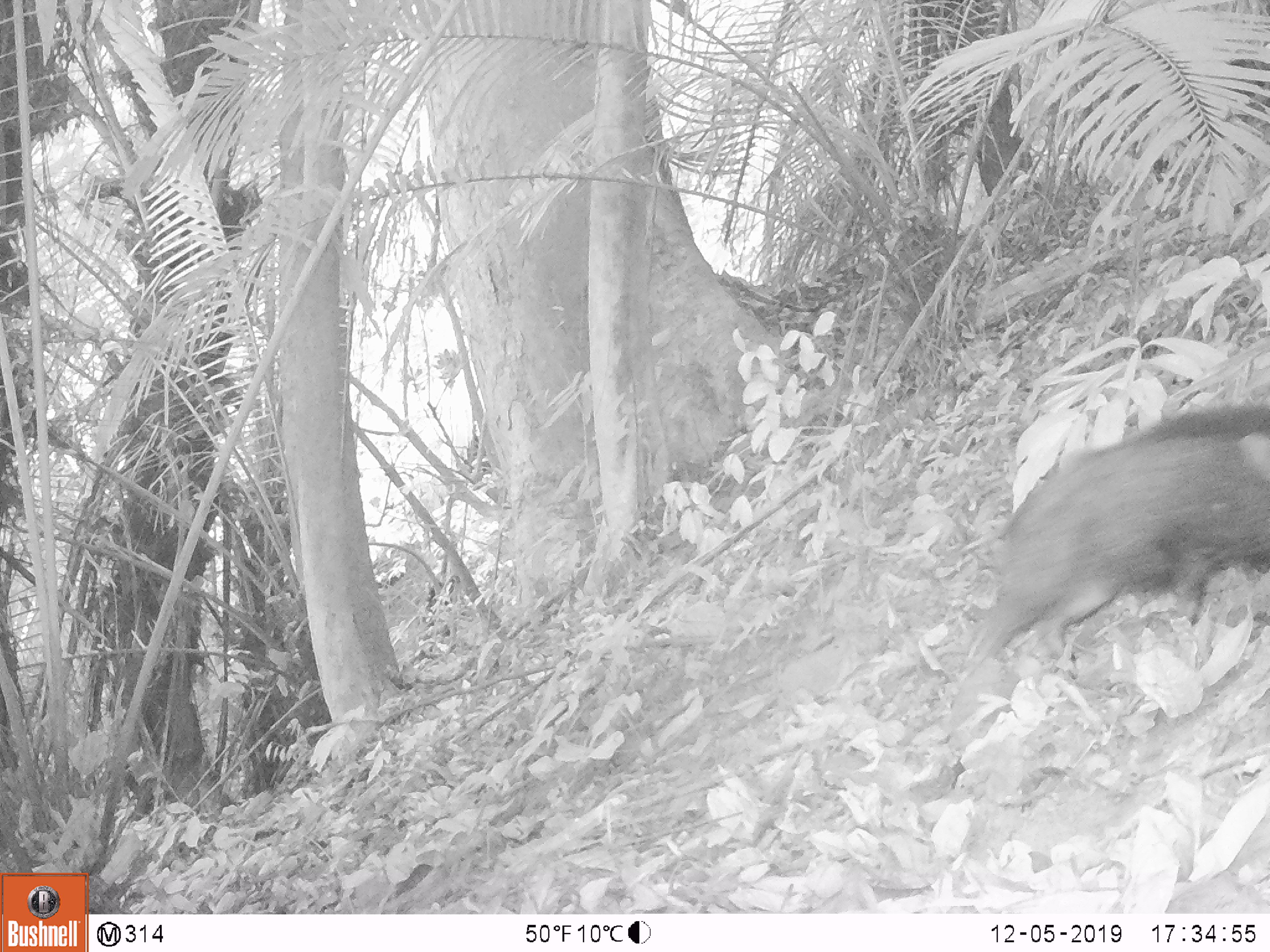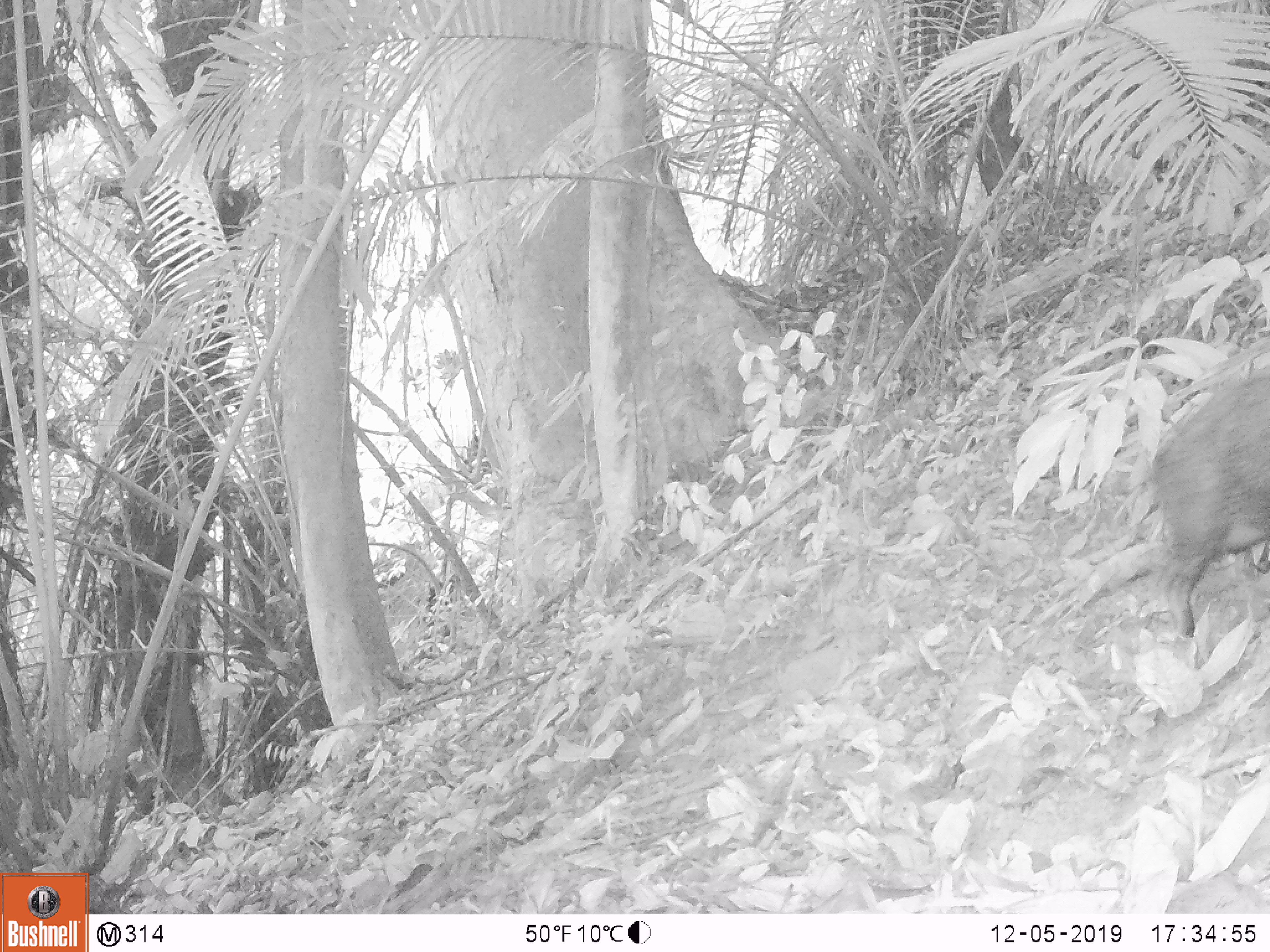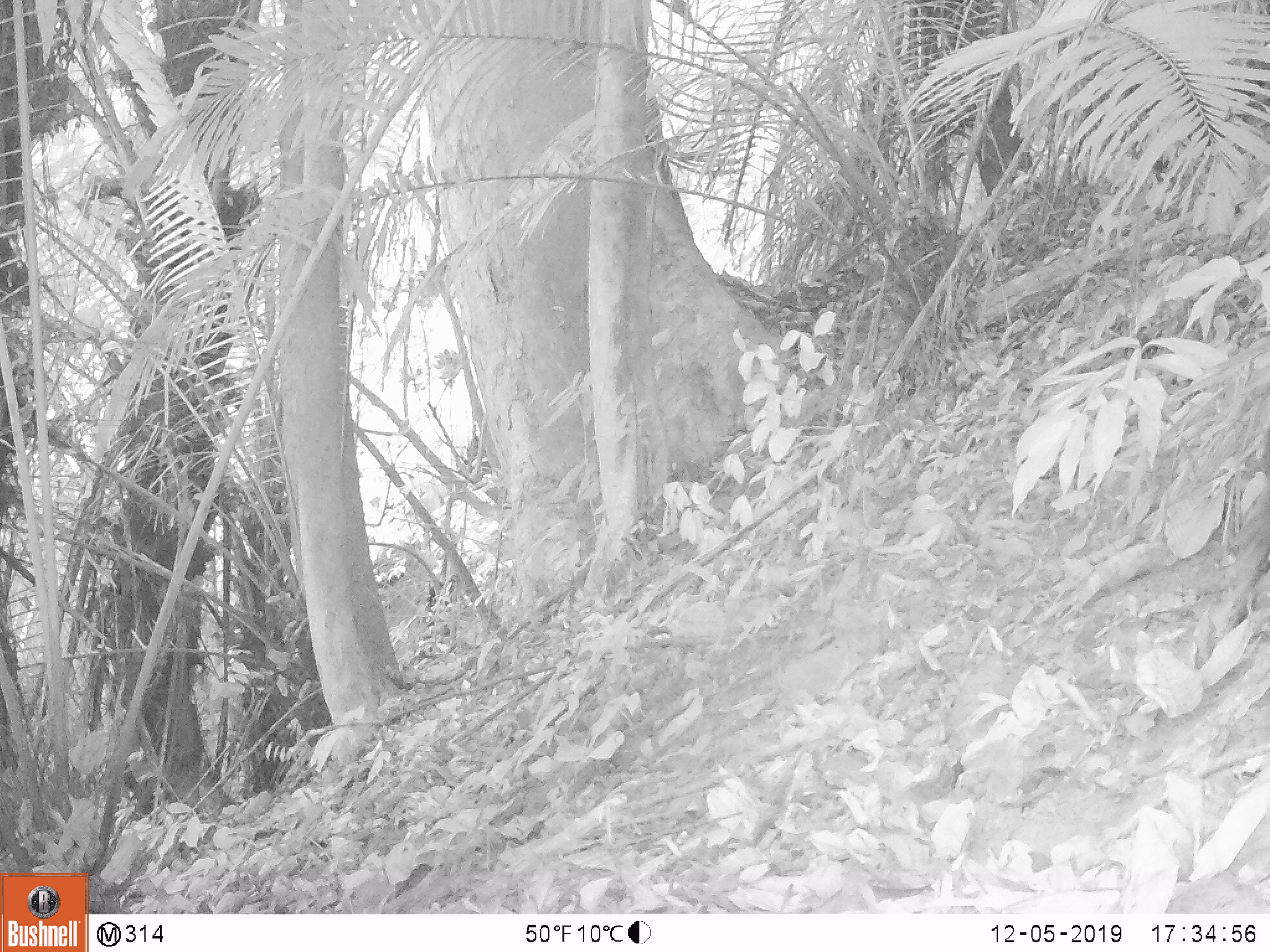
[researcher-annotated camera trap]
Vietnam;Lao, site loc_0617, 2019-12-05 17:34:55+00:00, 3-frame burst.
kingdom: Animalia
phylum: Chordata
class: Mammalia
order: Artiodactyla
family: Suidae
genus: Sus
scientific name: Sus scrofa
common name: eurasian wild pig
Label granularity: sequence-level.